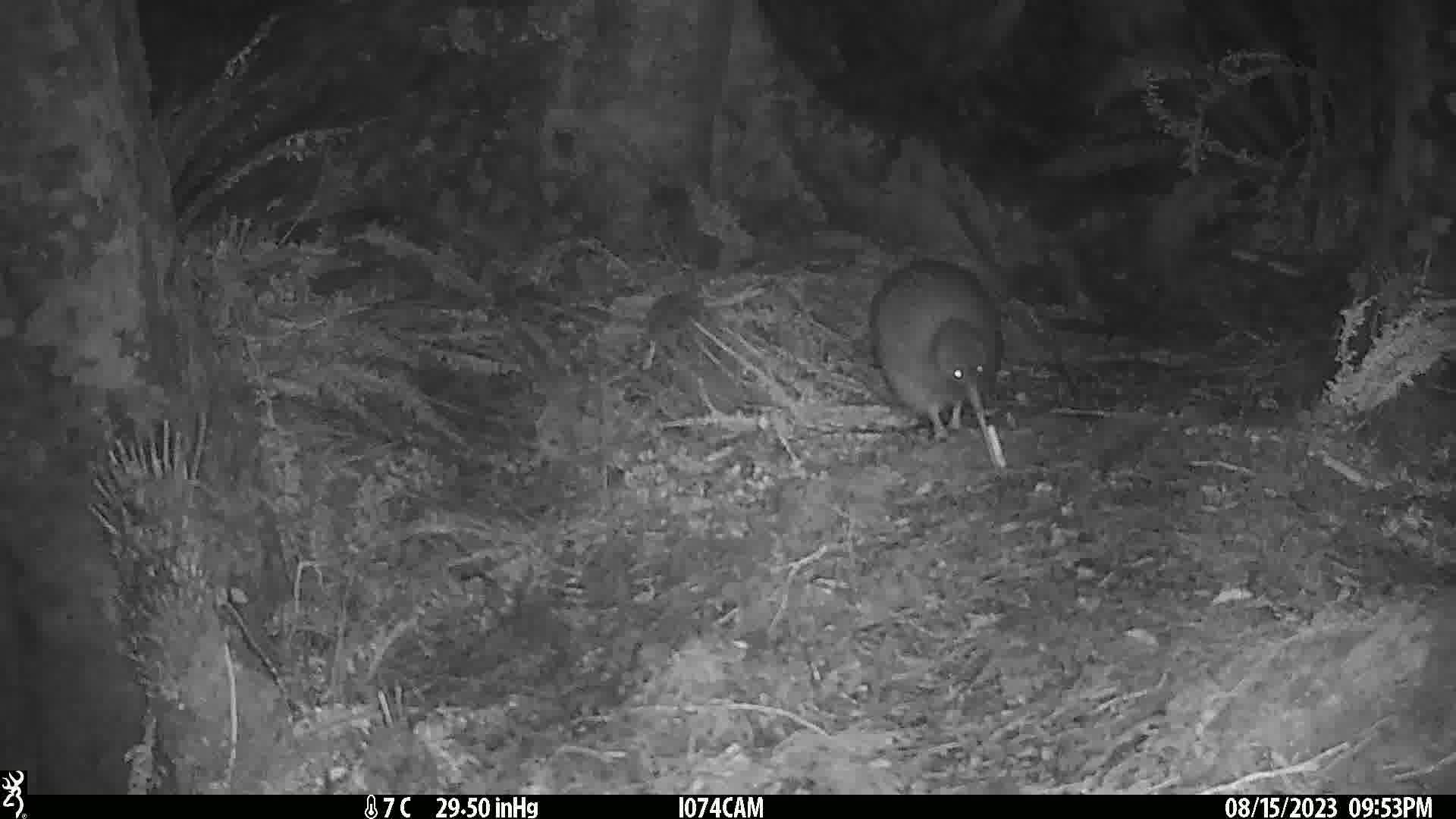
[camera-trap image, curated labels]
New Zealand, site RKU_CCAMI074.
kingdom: Animalia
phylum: Chordata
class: Aves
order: Apterygiformes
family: Apterygidae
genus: Apteryx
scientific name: Apteryx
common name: kiwi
Kiwi (Apteryx).